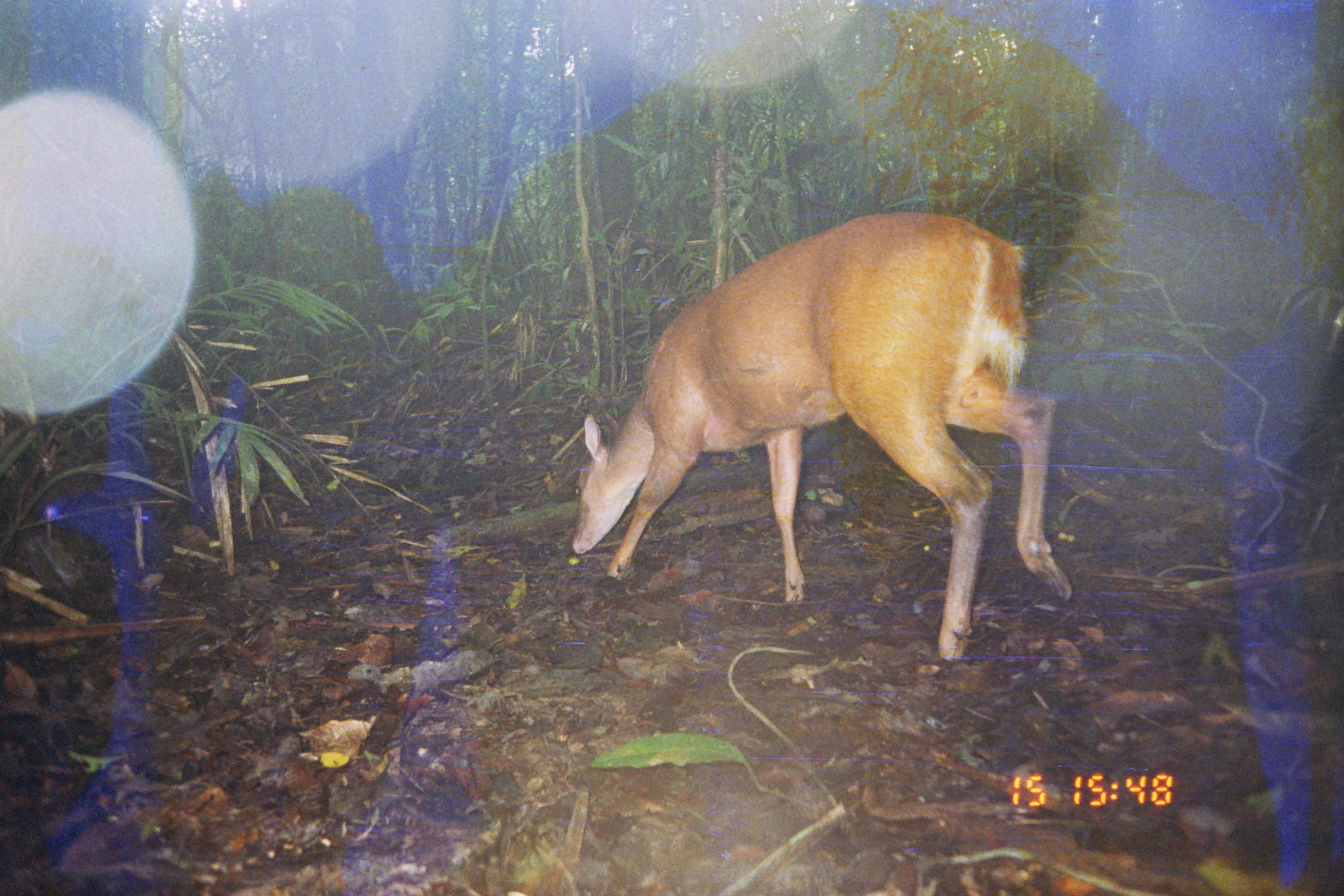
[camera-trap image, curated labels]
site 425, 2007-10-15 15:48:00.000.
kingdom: Animalia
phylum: Chordata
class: Mammalia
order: Artiodactyla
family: Cervidae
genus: Mazama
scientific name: Mazama americana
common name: red brocket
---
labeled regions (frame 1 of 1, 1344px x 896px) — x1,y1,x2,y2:
mazama americana: 571,211,1074,660